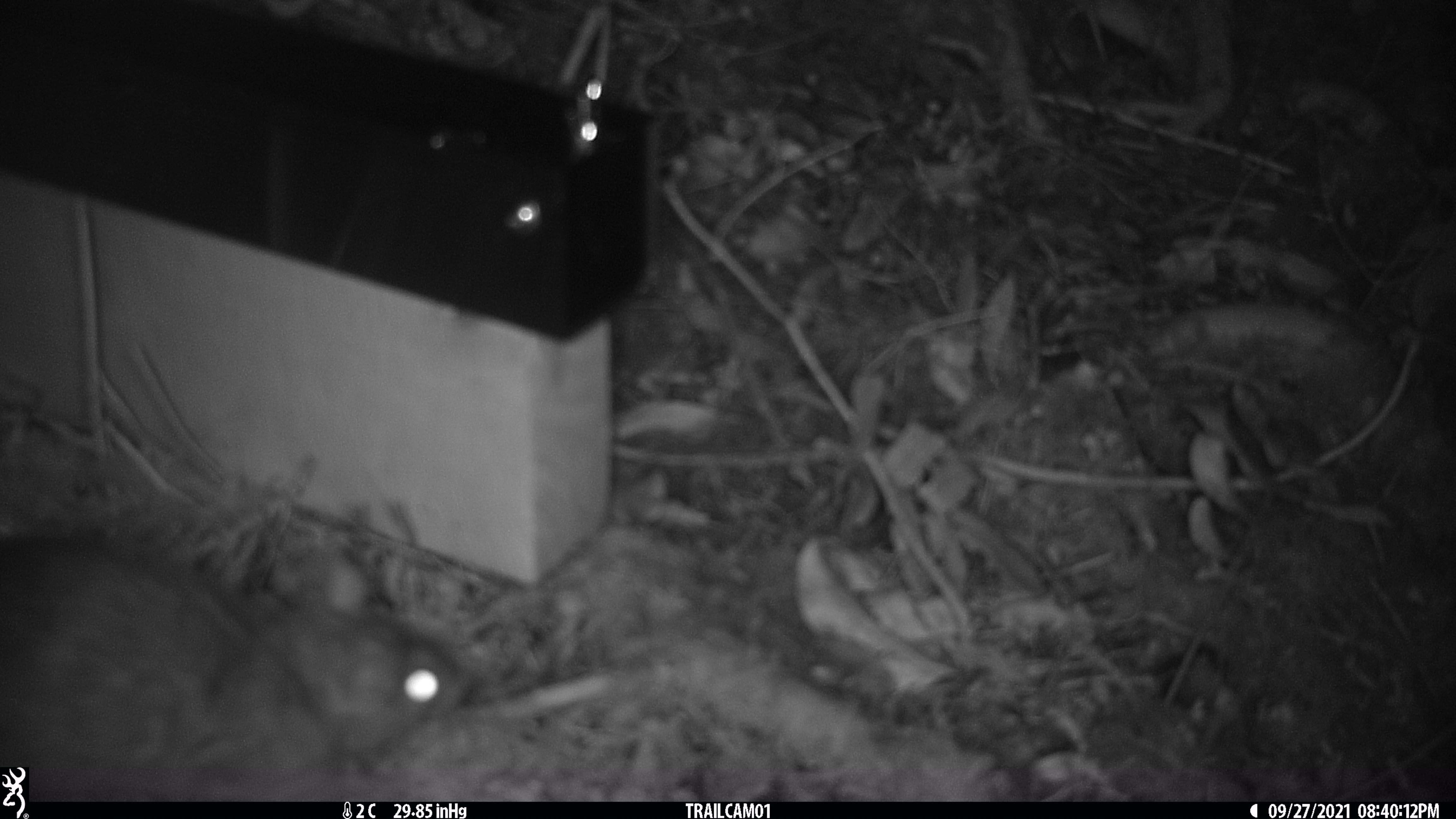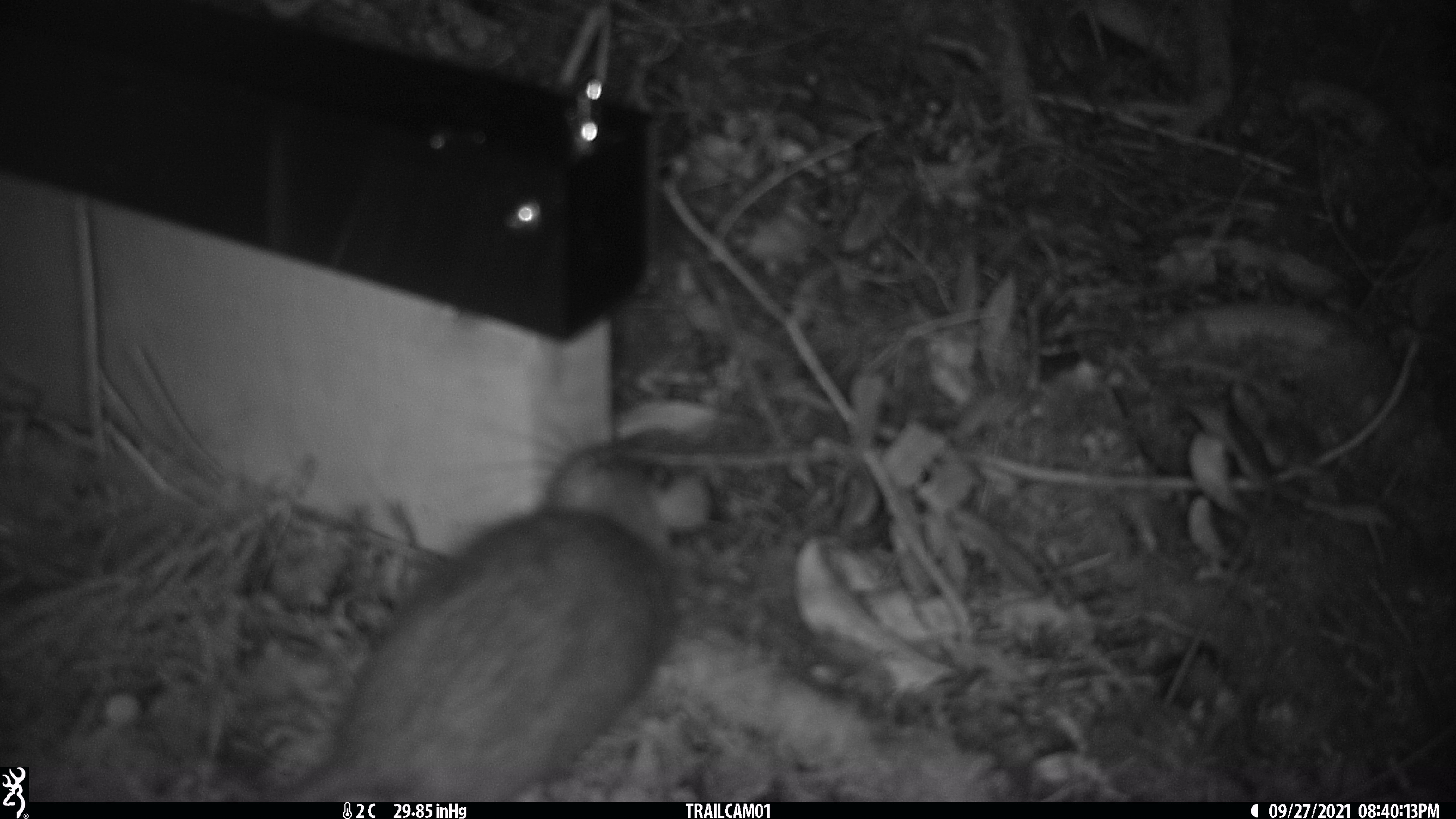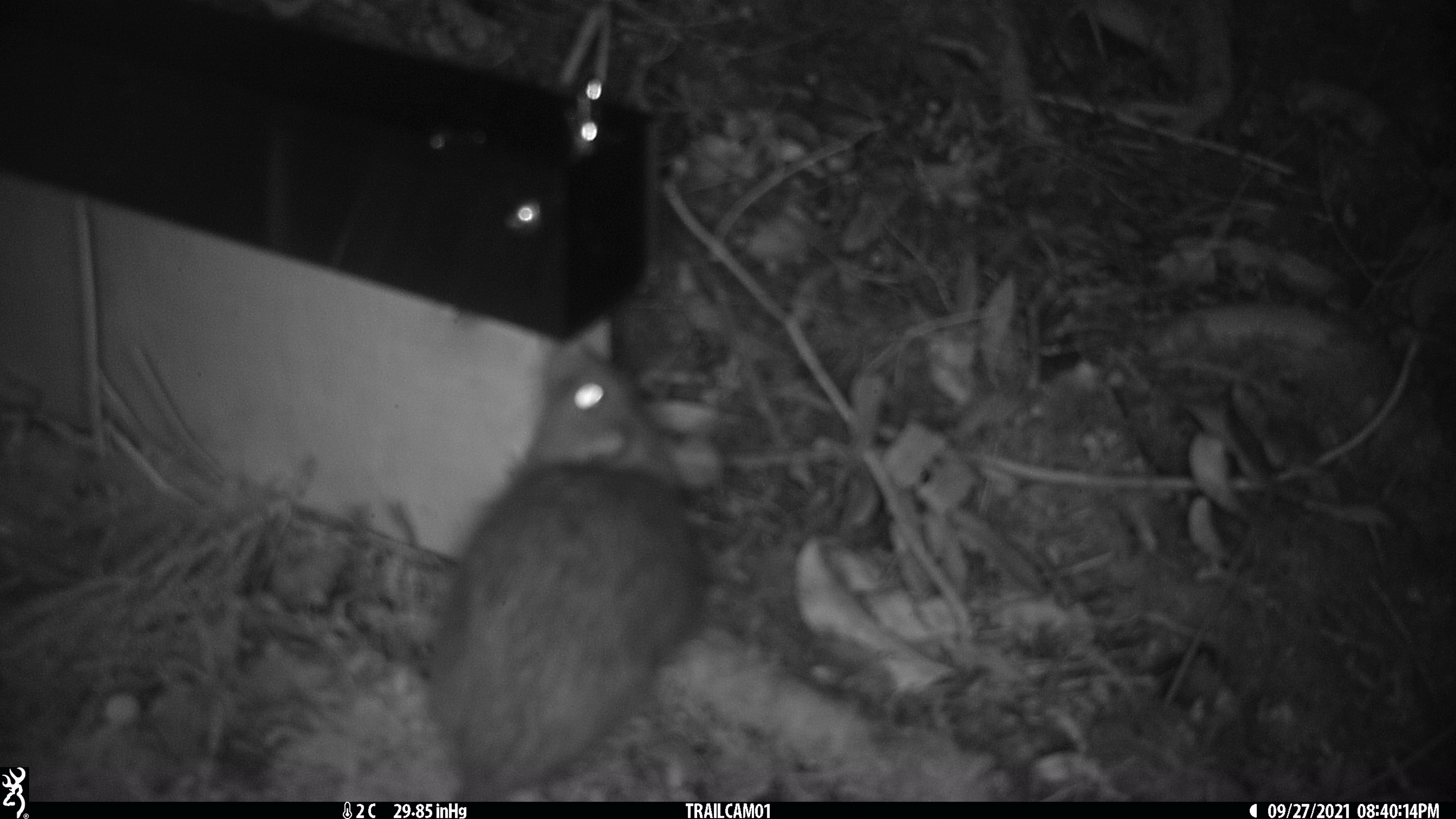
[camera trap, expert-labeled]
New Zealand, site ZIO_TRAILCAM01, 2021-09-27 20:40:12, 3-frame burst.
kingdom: Animalia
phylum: Chordata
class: Mammalia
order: Rodentia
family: Muridae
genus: Rattus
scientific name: Rattus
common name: rat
Rat (Rattus).